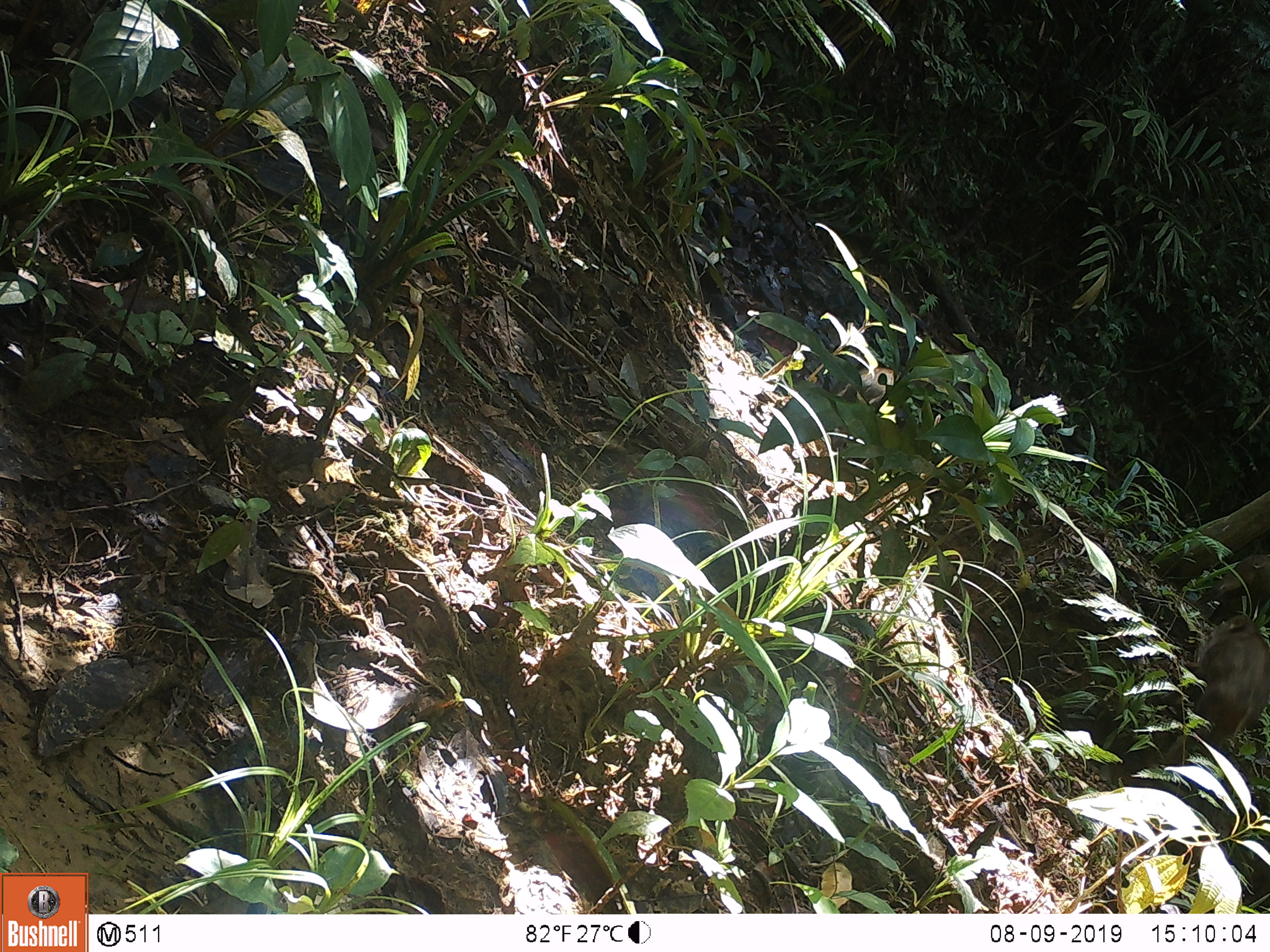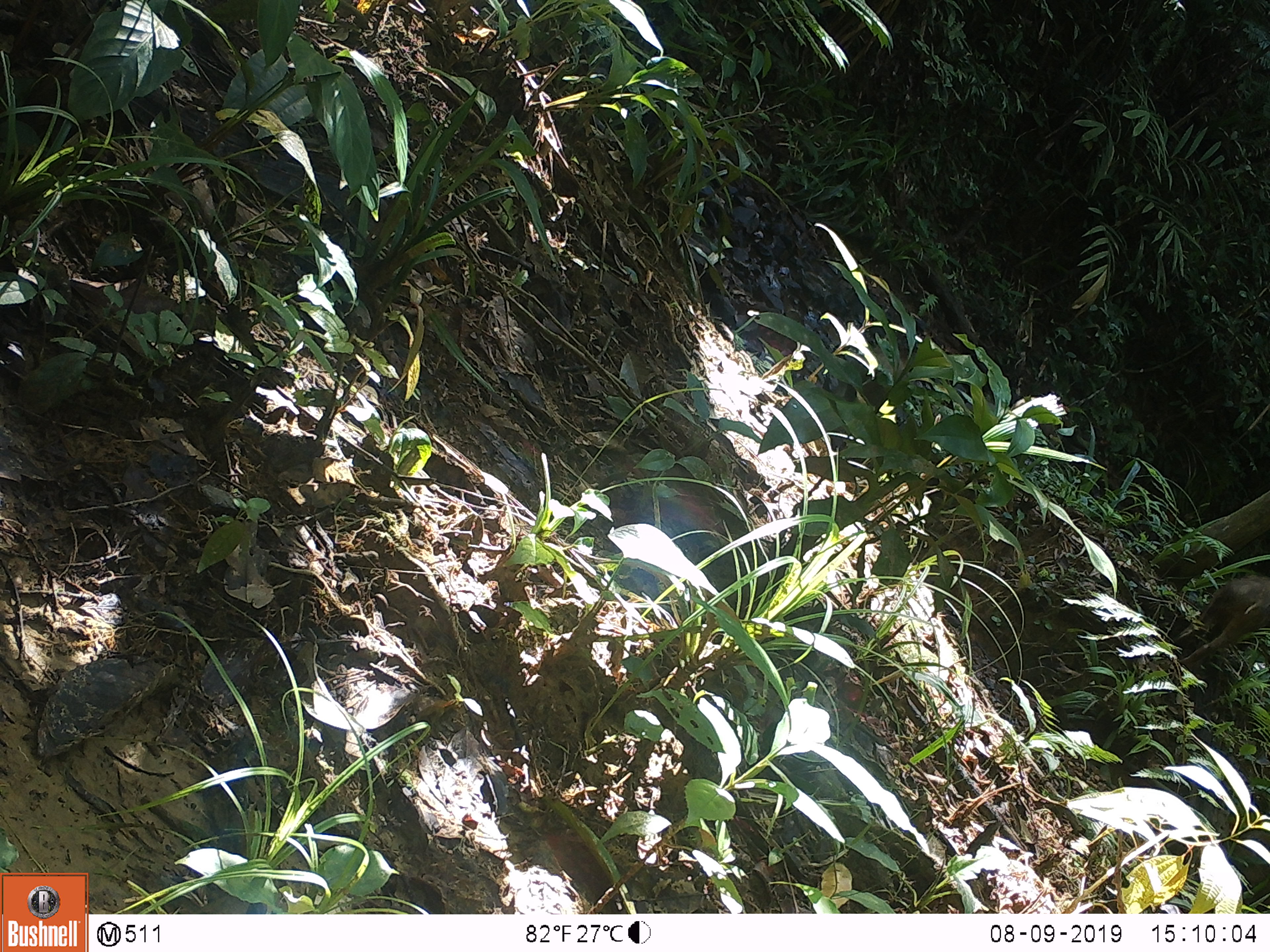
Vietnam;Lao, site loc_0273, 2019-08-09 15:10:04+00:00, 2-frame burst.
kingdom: Animalia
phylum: Chordata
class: Mammalia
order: Artiodactyla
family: Suidae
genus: Sus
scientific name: Sus scrofa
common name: eurasian wild pig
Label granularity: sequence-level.